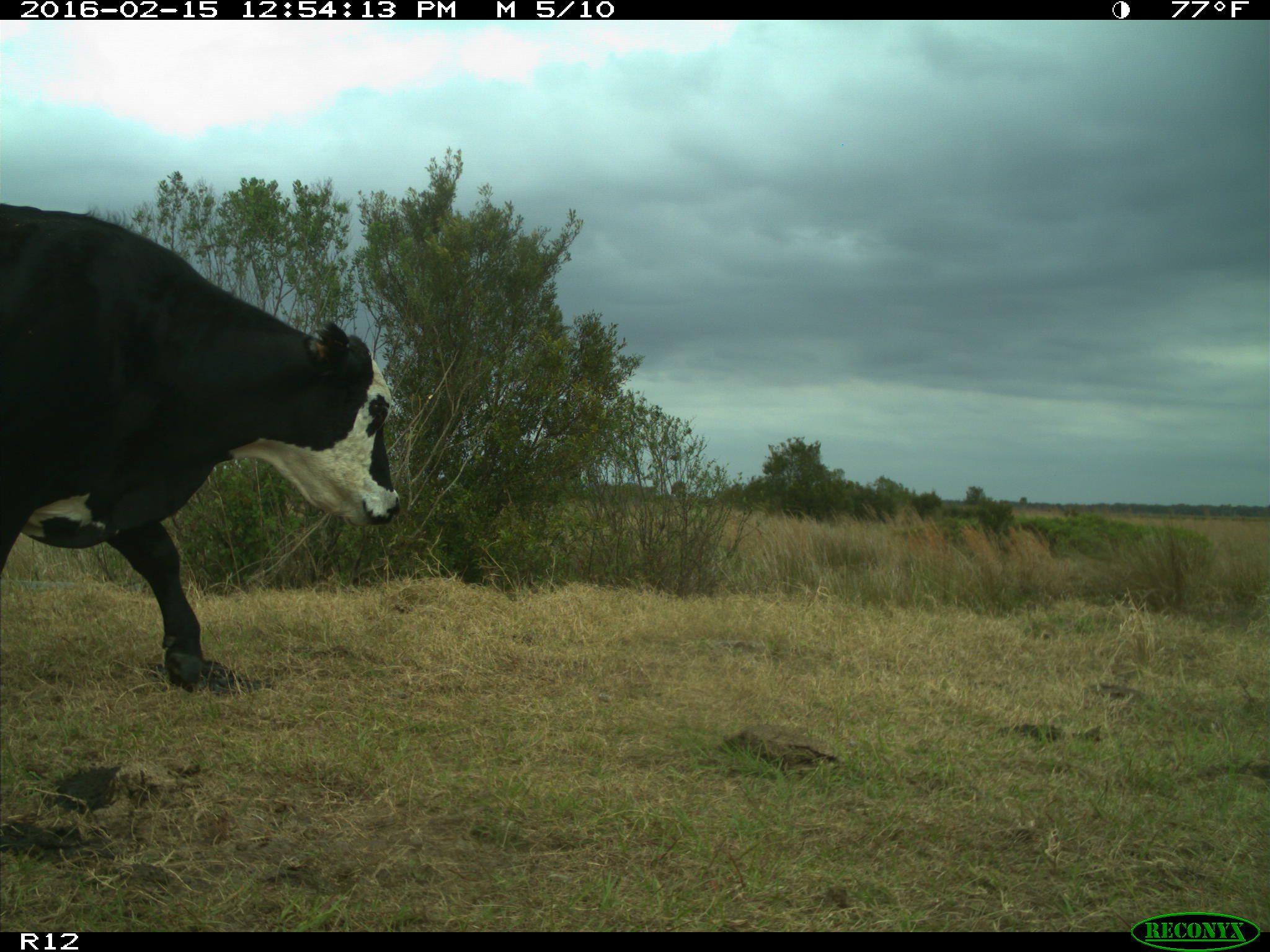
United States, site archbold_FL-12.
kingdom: Animalia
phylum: Chordata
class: Mammalia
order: Artiodactyla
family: Bovidae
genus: Bos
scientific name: Bos taurus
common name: domestic cow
Bos taurus (domestic cow).